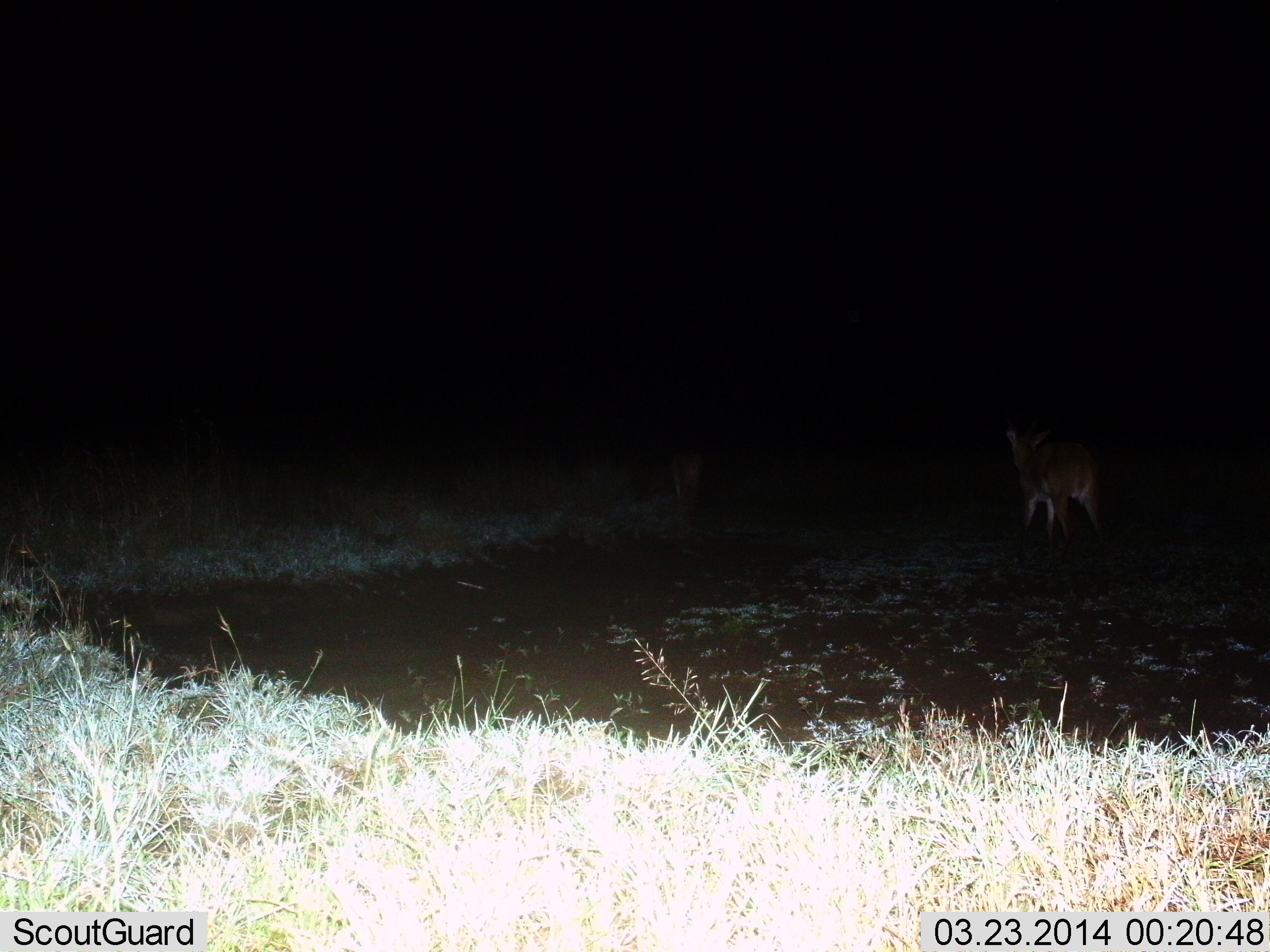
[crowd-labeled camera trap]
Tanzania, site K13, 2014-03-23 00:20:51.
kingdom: Animalia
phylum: Chordata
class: Mammalia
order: Artiodactyla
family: Bovidae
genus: Redunca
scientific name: Redunca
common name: reedbuck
Reedbuck (Redunca), count 2. Behavior (volunteer vote fractions): standing 56%, resting 0%, moving 56%, interacting 0%. Young present (vote fraction): 11%. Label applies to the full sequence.